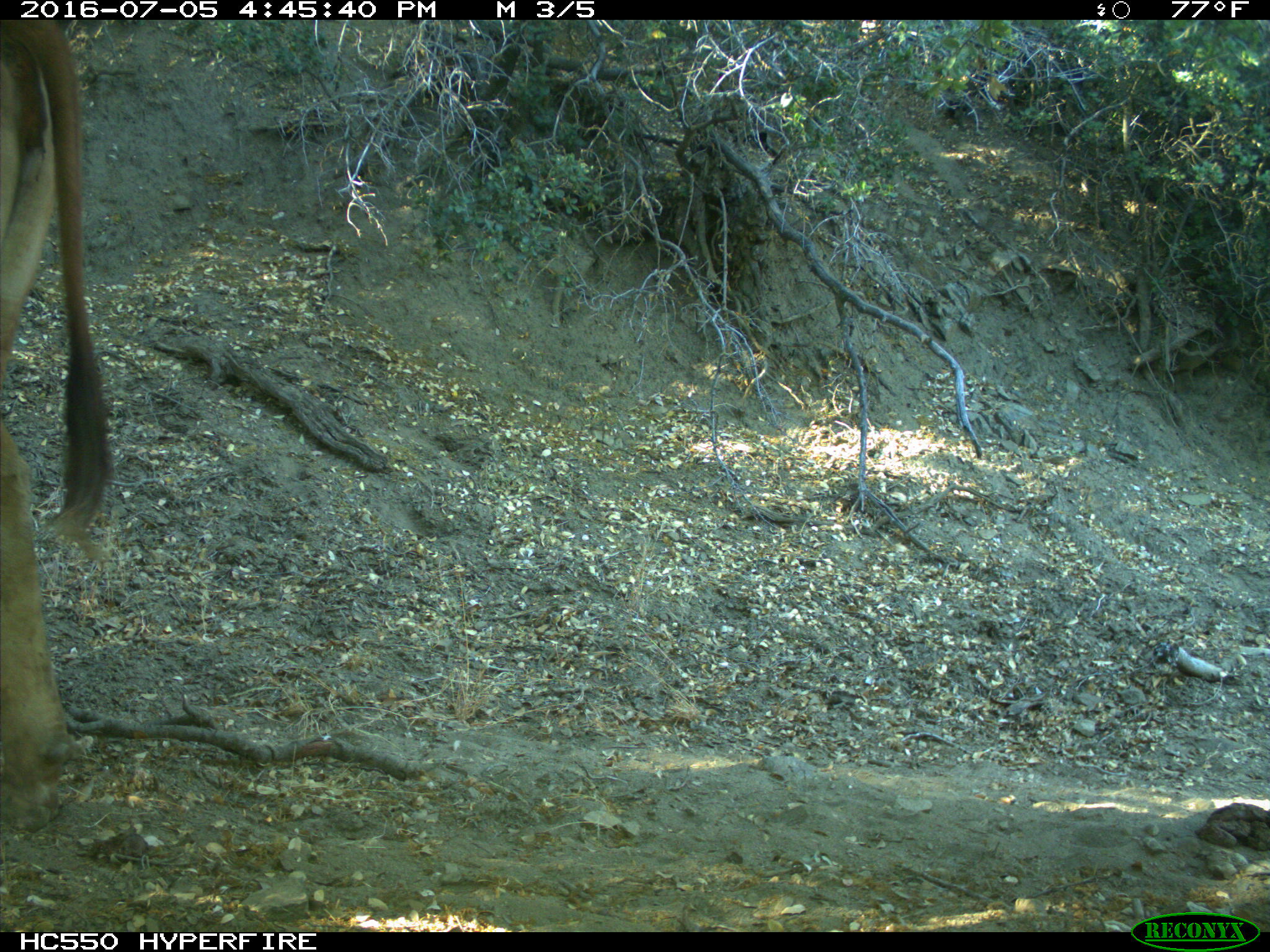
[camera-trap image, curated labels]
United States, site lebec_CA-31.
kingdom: Animalia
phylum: Chordata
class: Mammalia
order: Artiodactyla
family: Bovidae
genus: Bos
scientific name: Bos taurus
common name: domestic cow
Bos taurus (domestic cow).